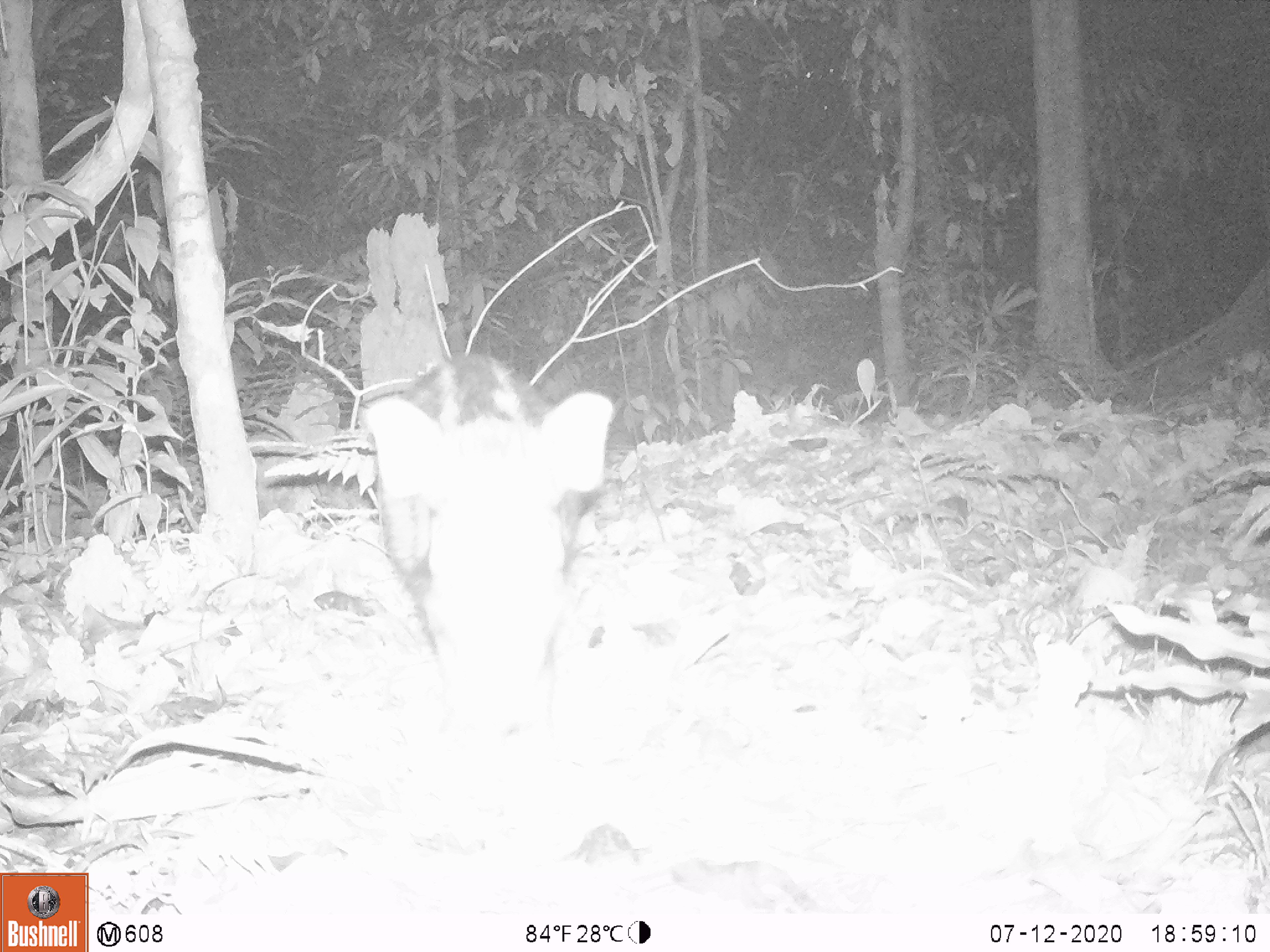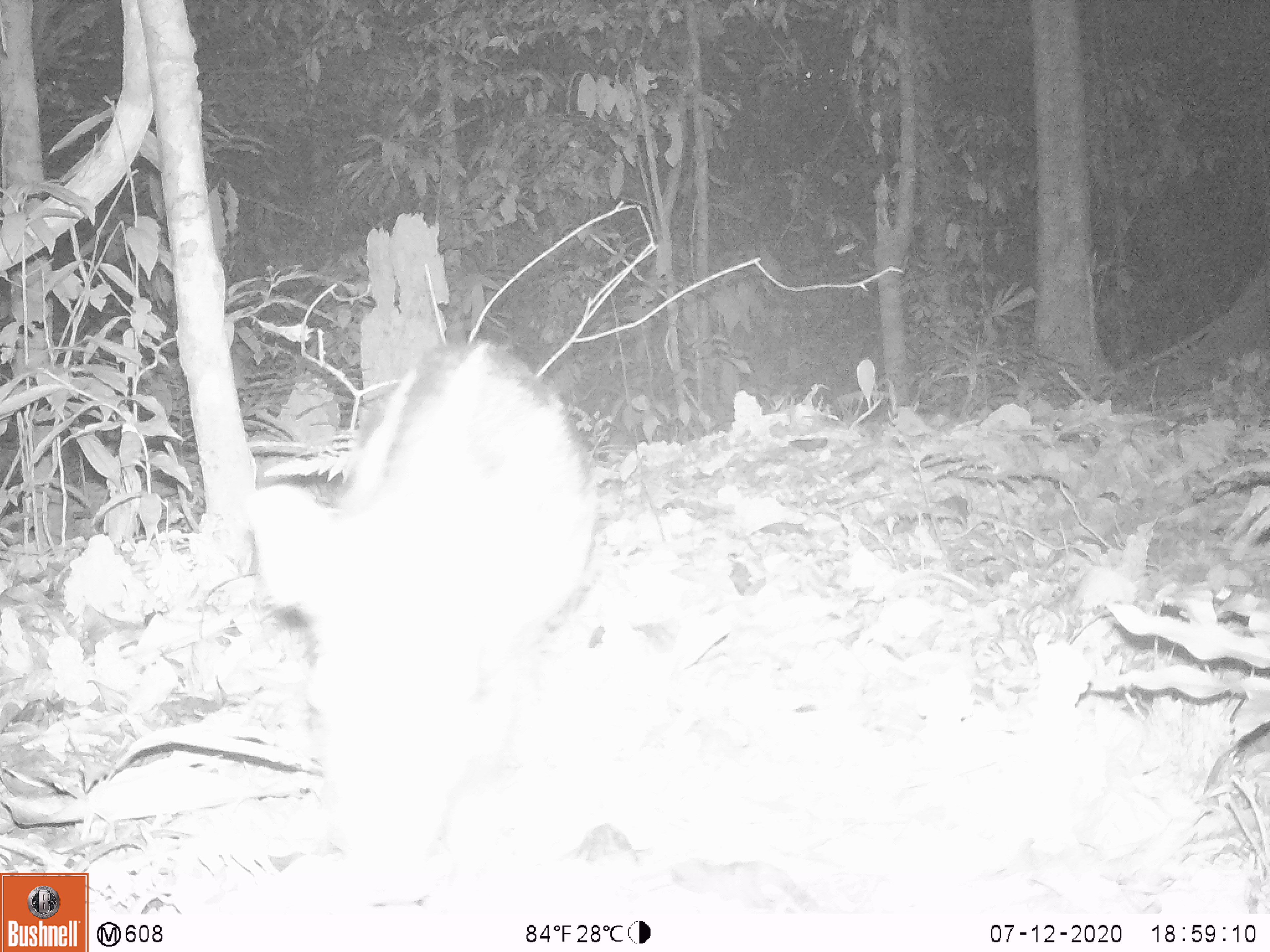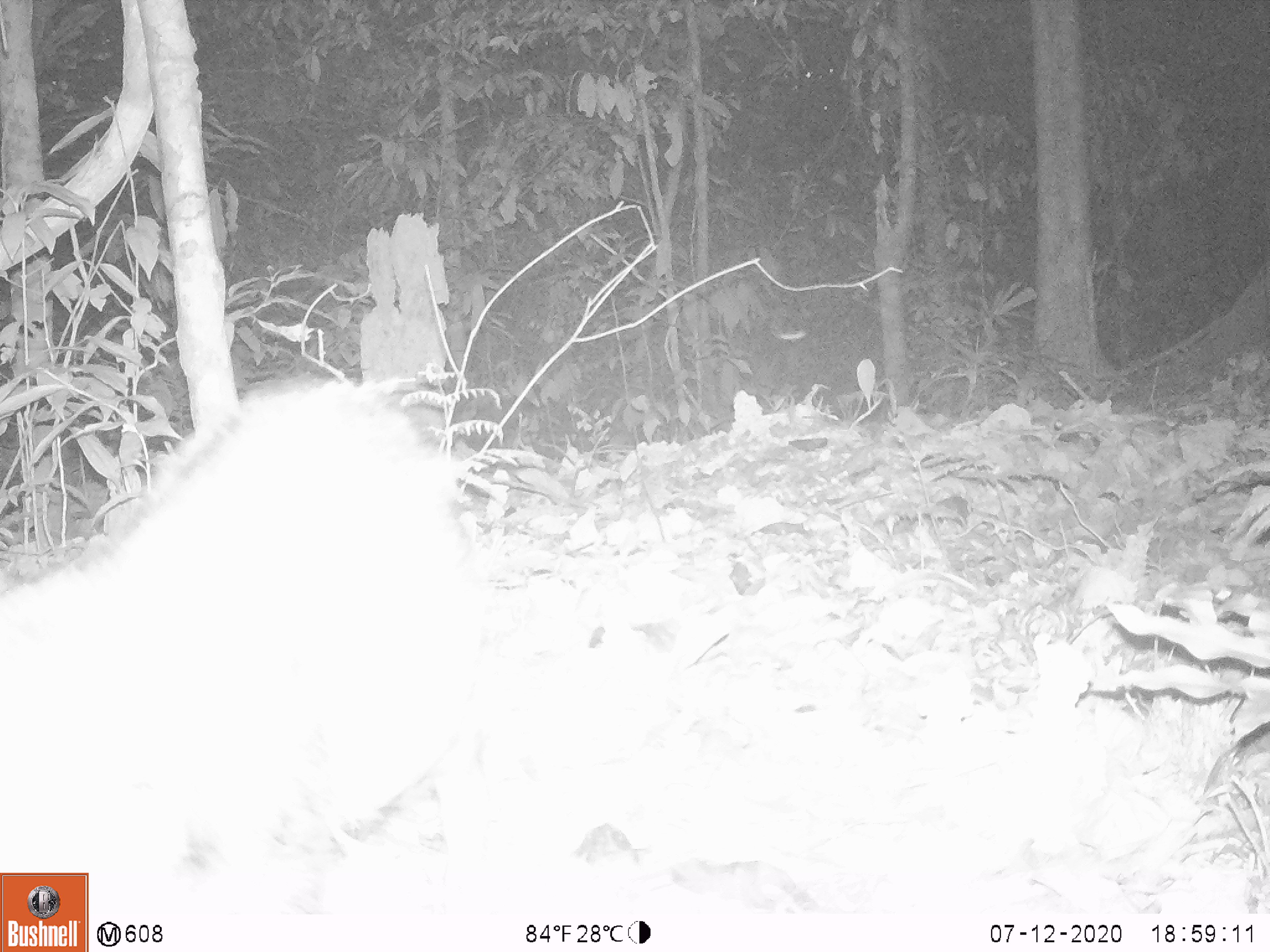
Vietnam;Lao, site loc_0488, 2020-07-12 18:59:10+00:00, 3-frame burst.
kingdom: Animalia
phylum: Chordata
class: Mammalia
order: Artiodactyla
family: Suidae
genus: Sus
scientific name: Sus scrofa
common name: eurasian wild pig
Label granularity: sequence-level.